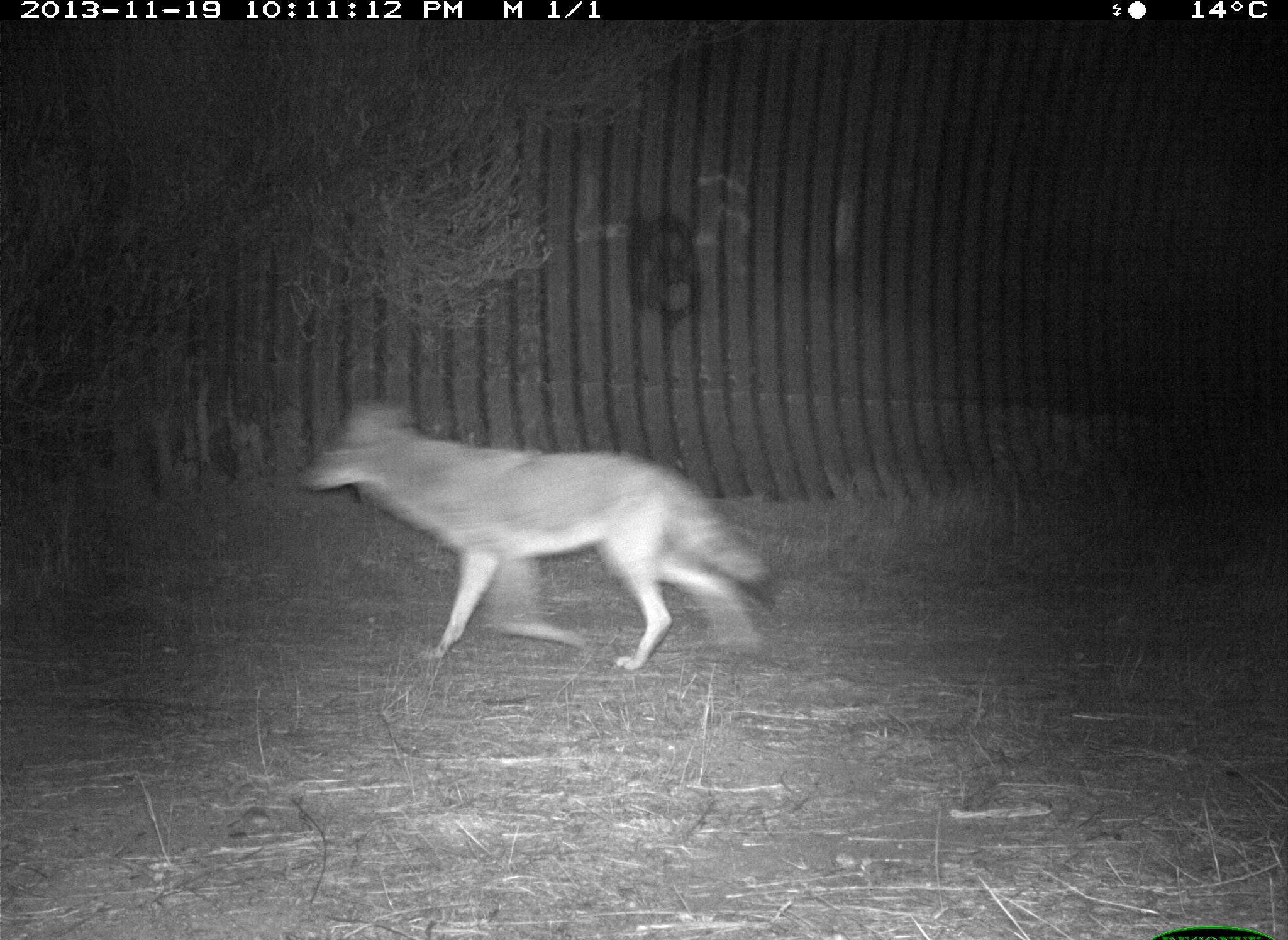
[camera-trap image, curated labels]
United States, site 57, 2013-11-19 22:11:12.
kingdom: Animalia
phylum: Chordata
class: Mammalia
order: Carnivora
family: Canidae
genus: Canis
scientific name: Canis latrans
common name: coyote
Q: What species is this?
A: Coyote (Canis latrans).